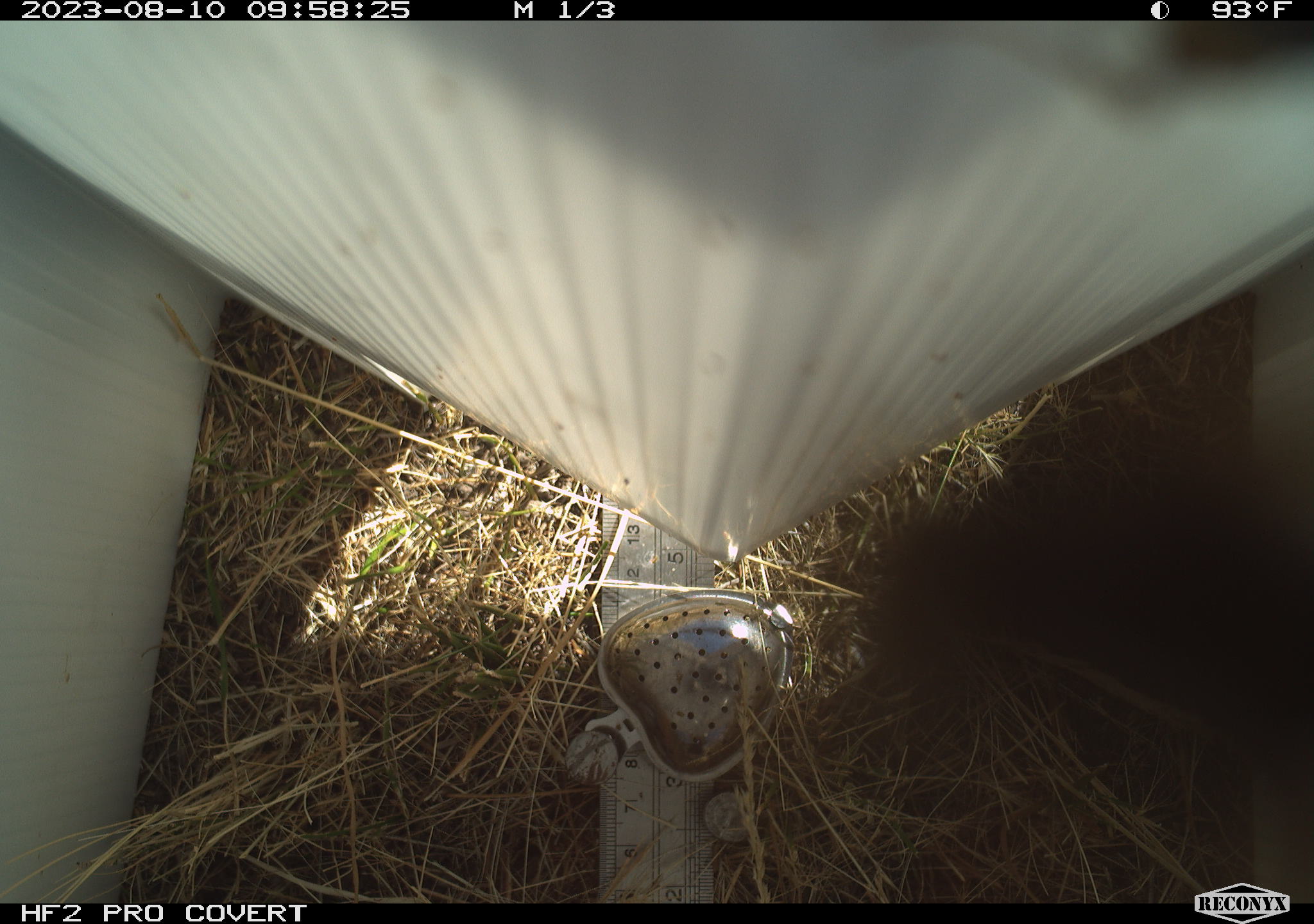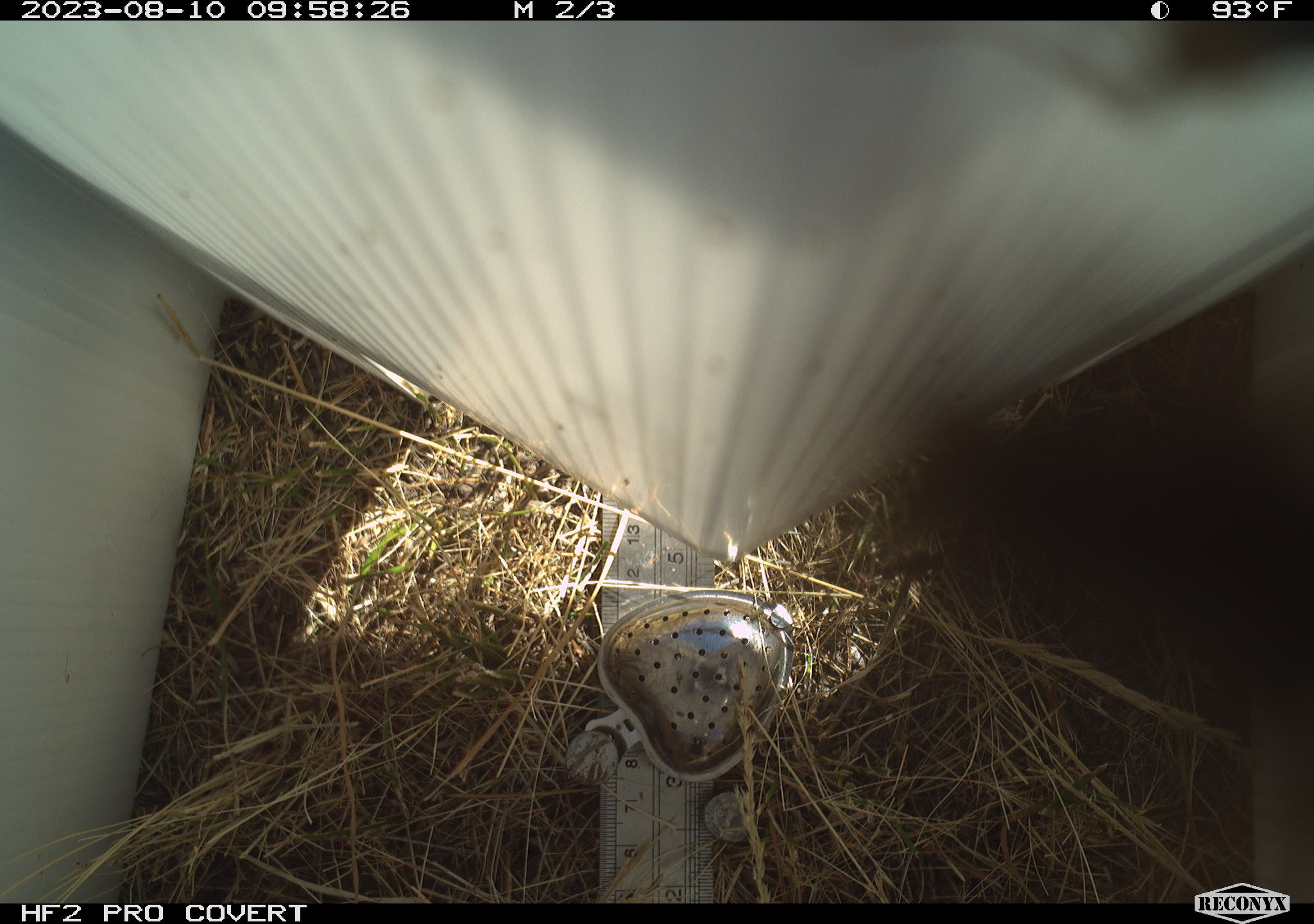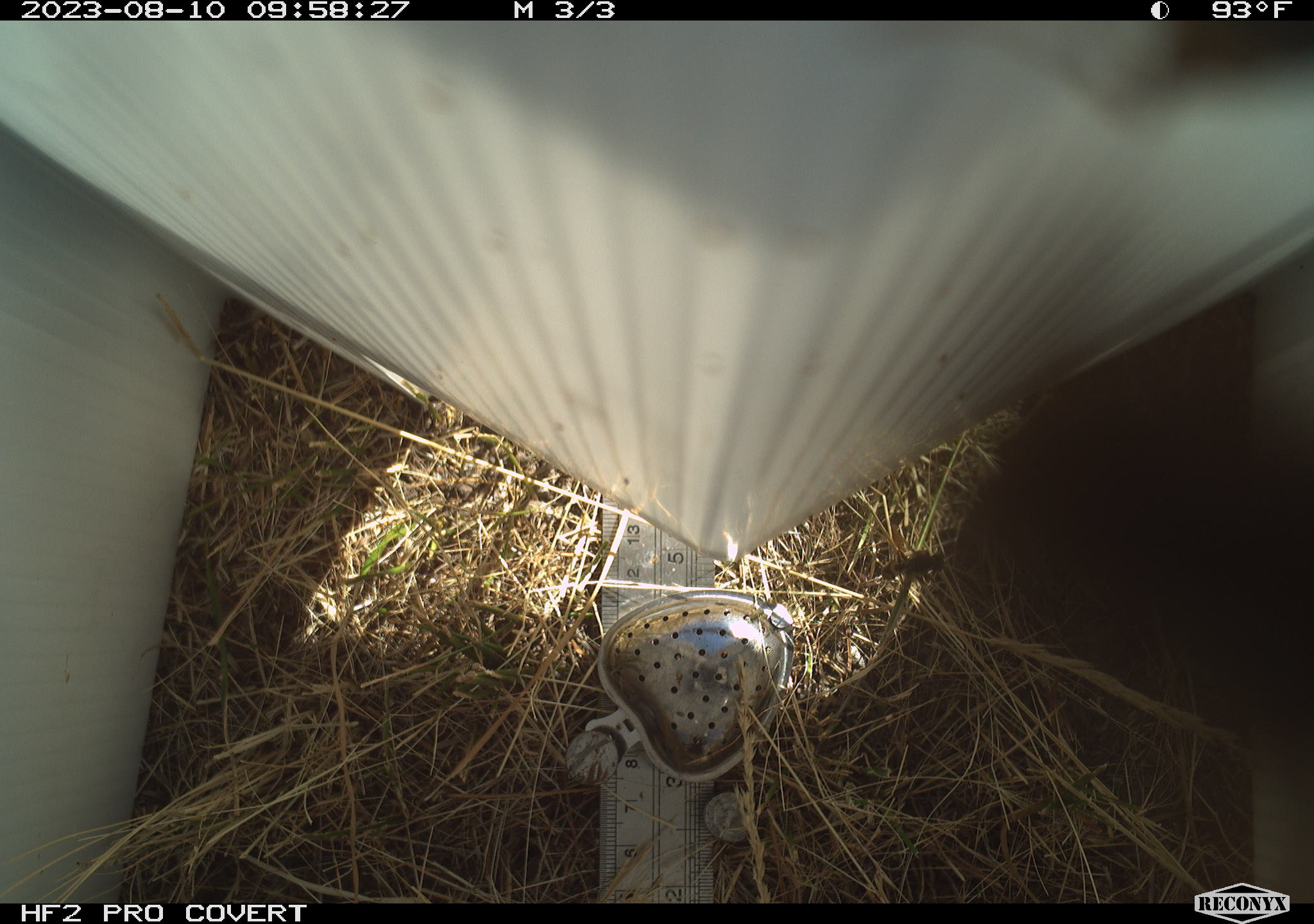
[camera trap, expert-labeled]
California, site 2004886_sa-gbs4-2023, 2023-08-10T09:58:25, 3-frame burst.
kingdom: Animalia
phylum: Arthropoda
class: Insecta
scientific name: Insecta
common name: insect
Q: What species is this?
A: Insect (Insecta).